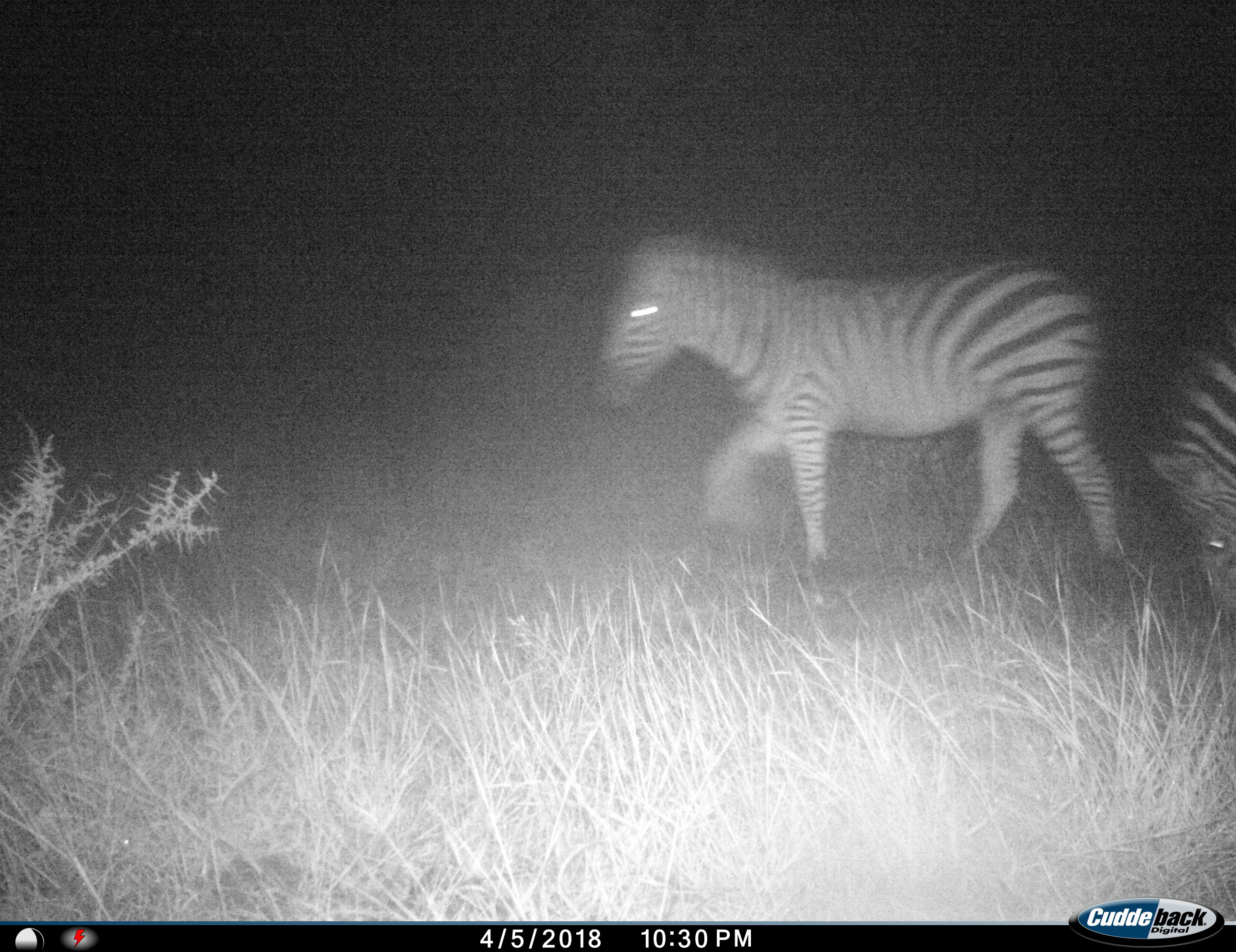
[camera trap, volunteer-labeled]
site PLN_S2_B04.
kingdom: Animalia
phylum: Chordata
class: Mammalia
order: Perissodactyla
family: Equidae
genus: Equus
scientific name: Equus quagga burchellii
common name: burchell's zebra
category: zebraburchells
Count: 2.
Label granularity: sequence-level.